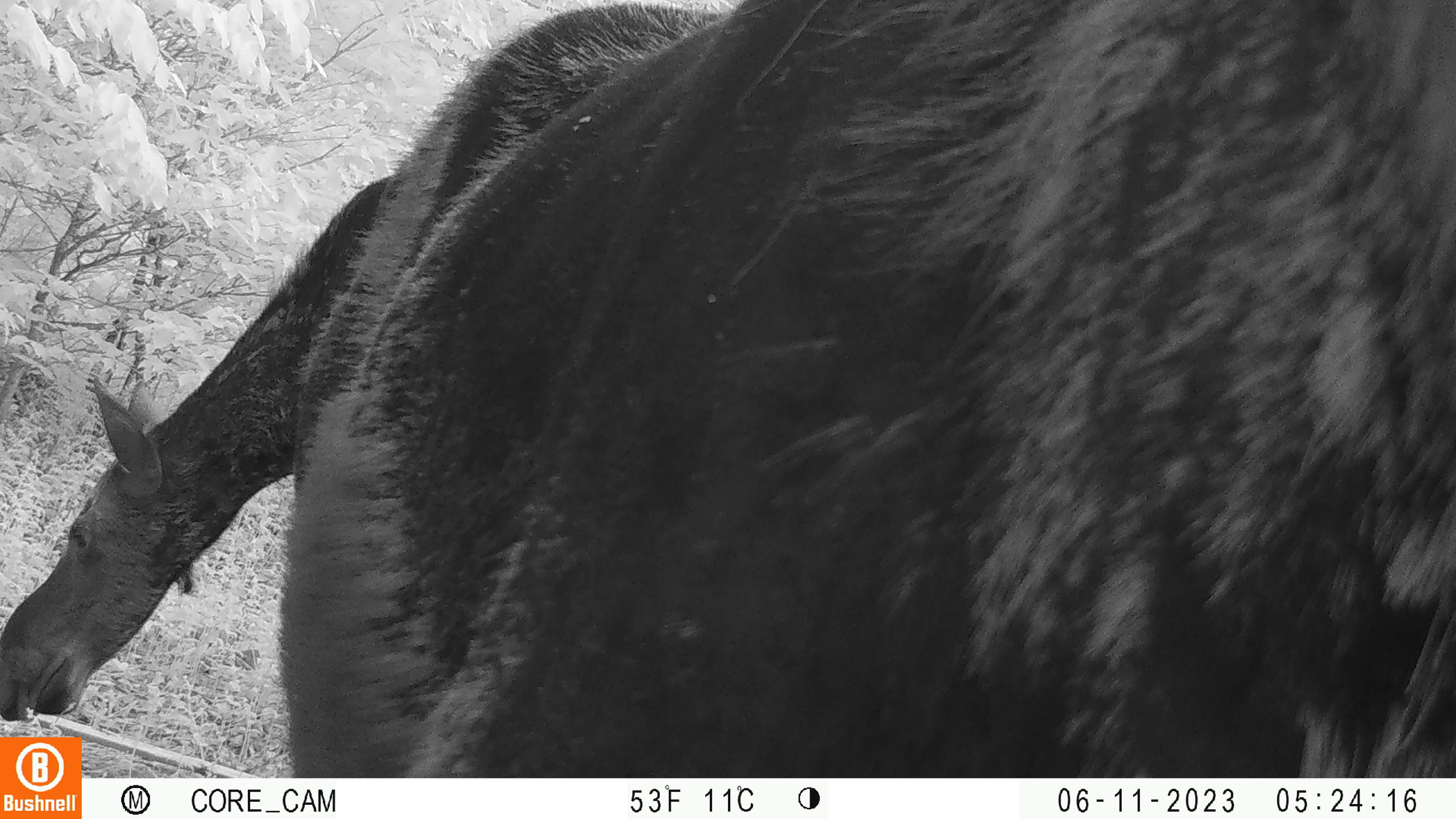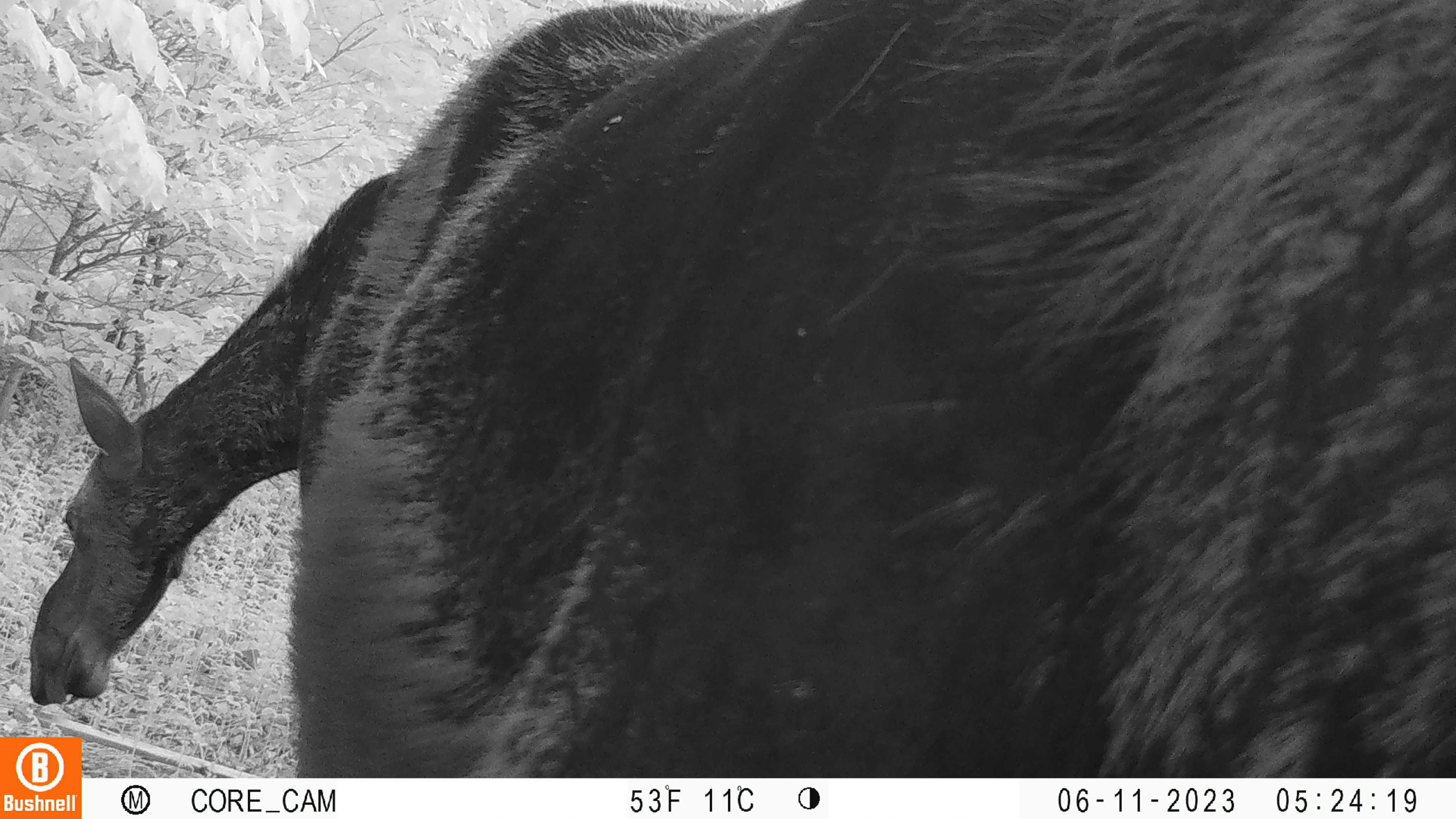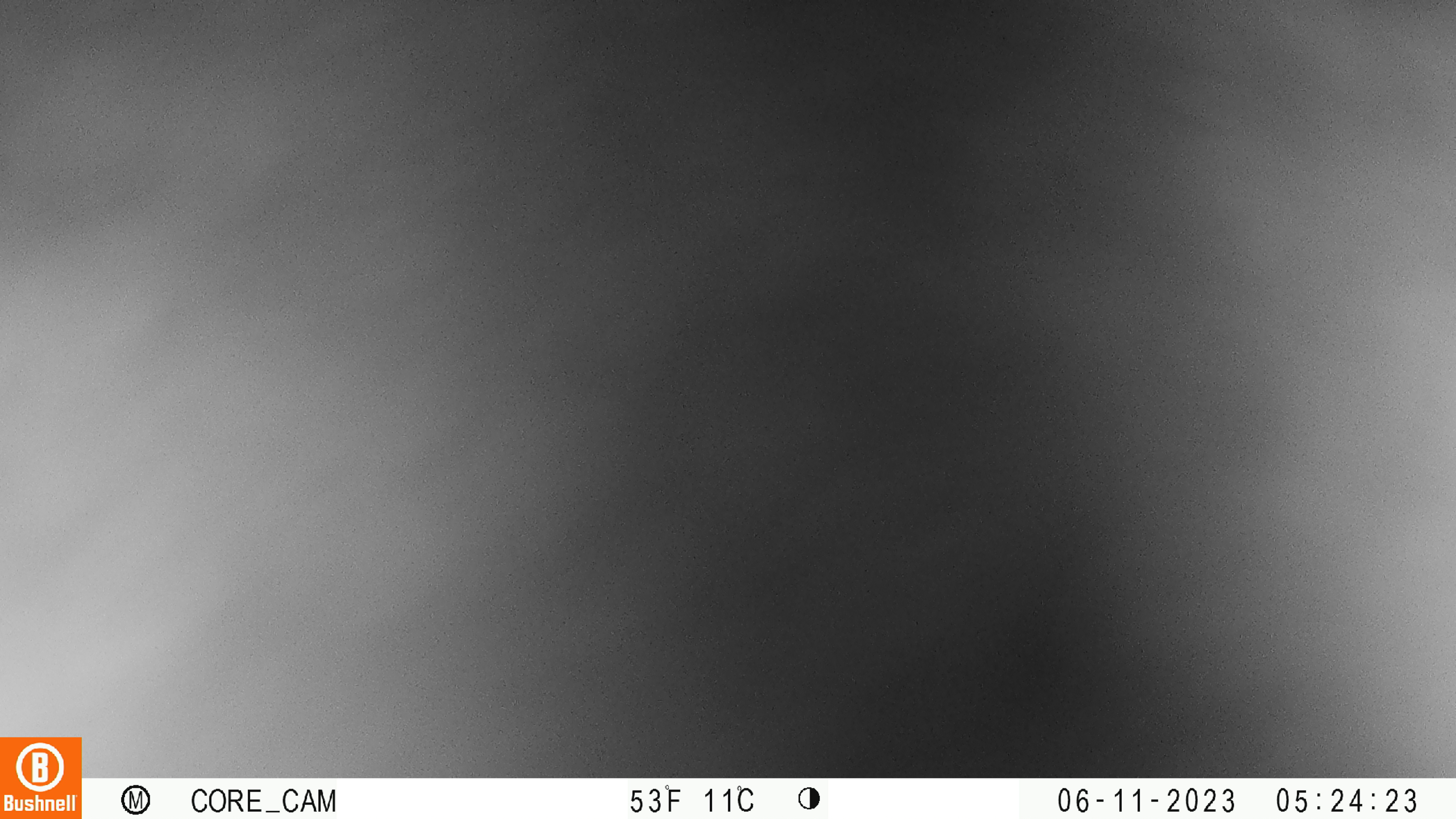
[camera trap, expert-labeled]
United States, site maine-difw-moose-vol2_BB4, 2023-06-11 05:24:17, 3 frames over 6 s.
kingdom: Animalia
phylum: Chordata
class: Mammalia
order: Artiodactyla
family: Cervidae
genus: Alces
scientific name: Alces alces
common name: moose